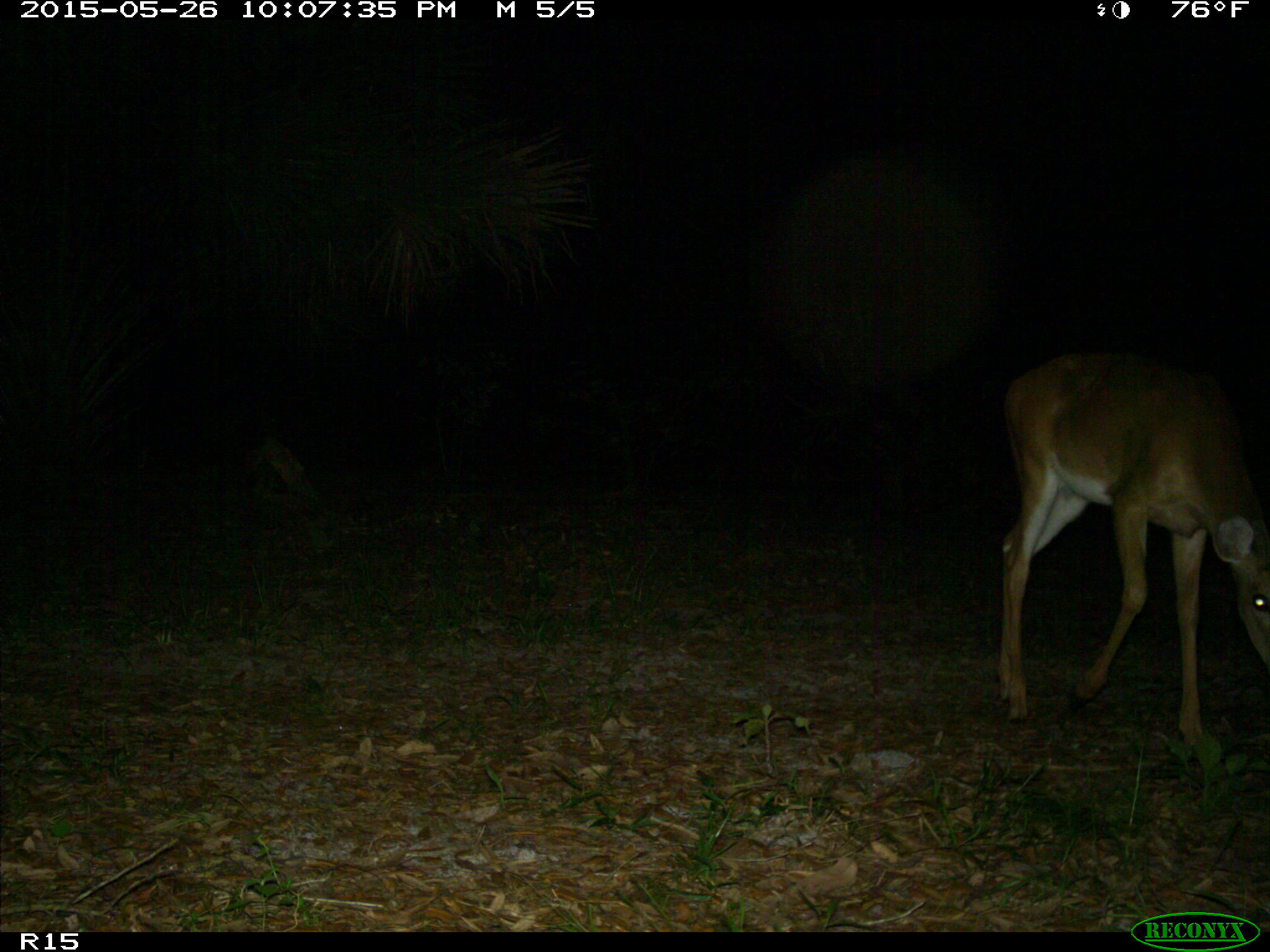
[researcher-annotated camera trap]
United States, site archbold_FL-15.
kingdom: Animalia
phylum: Chordata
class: Mammalia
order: Artiodactyla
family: Cervidae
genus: Odocoileus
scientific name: Odocoileus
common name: deer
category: unidentified deer